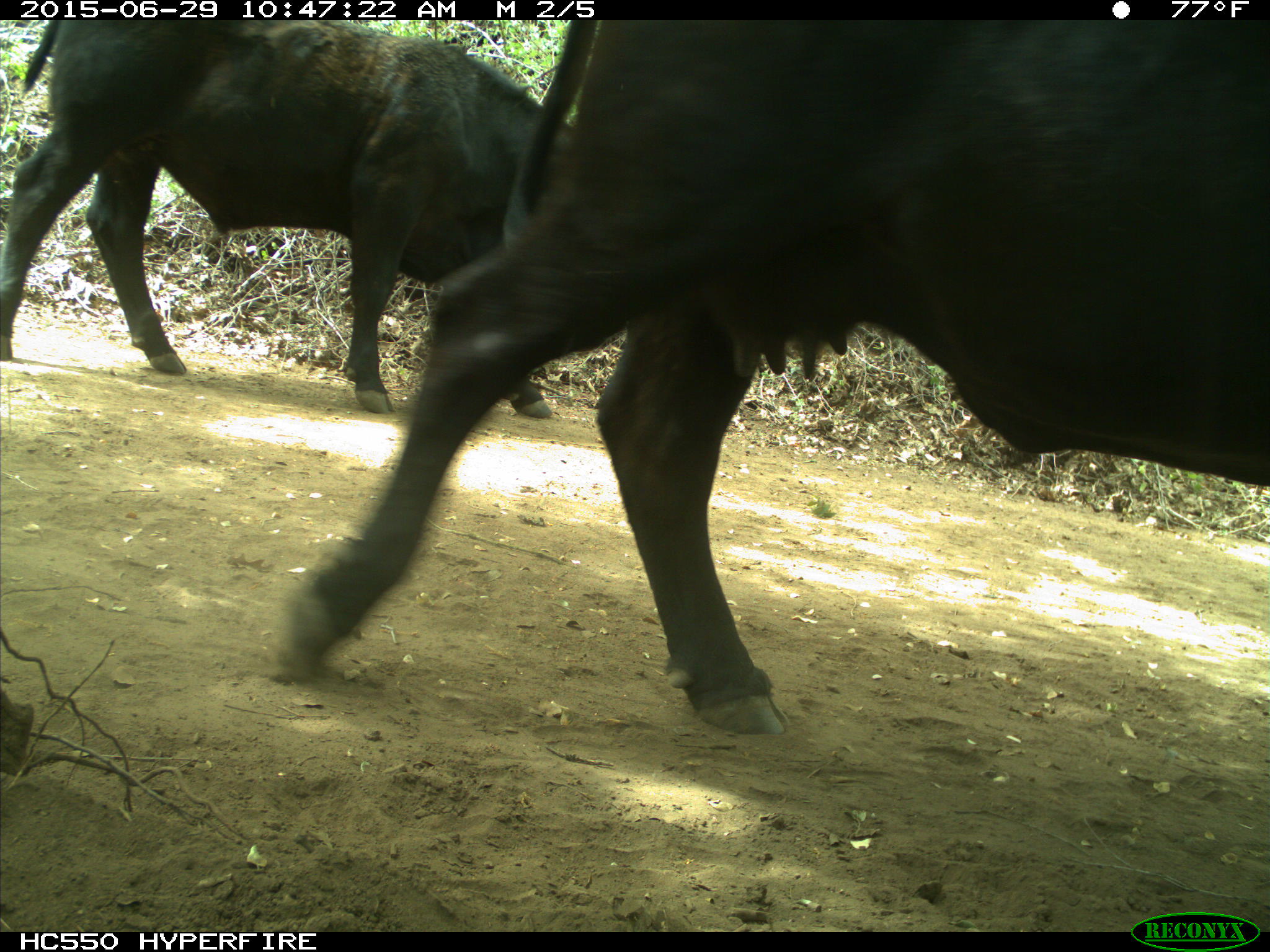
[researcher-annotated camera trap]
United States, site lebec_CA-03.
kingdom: Animalia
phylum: Chordata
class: Mammalia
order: Artiodactyla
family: Bovidae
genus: Bos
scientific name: Bos taurus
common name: domestic cow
Bos taurus (domestic cow).